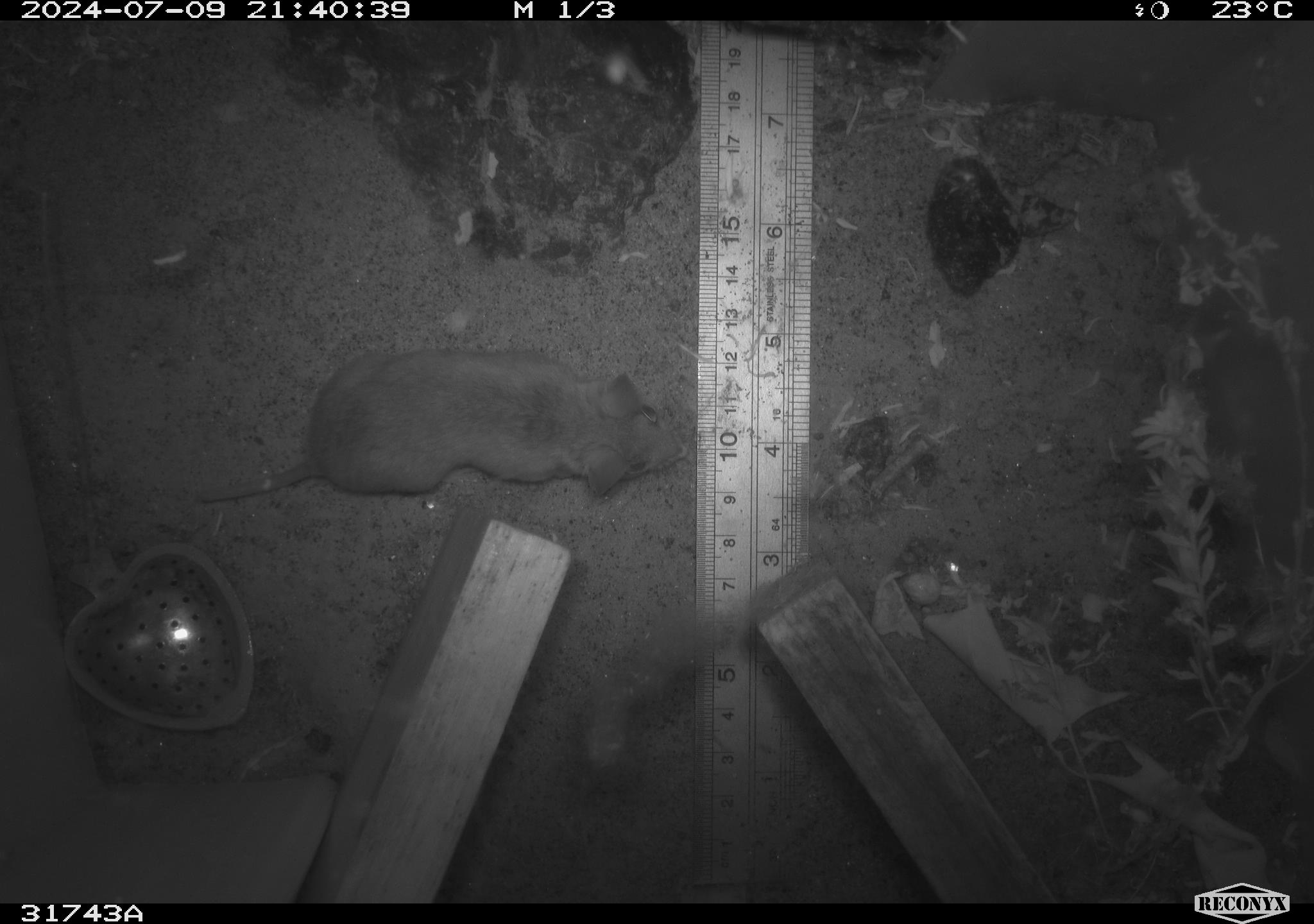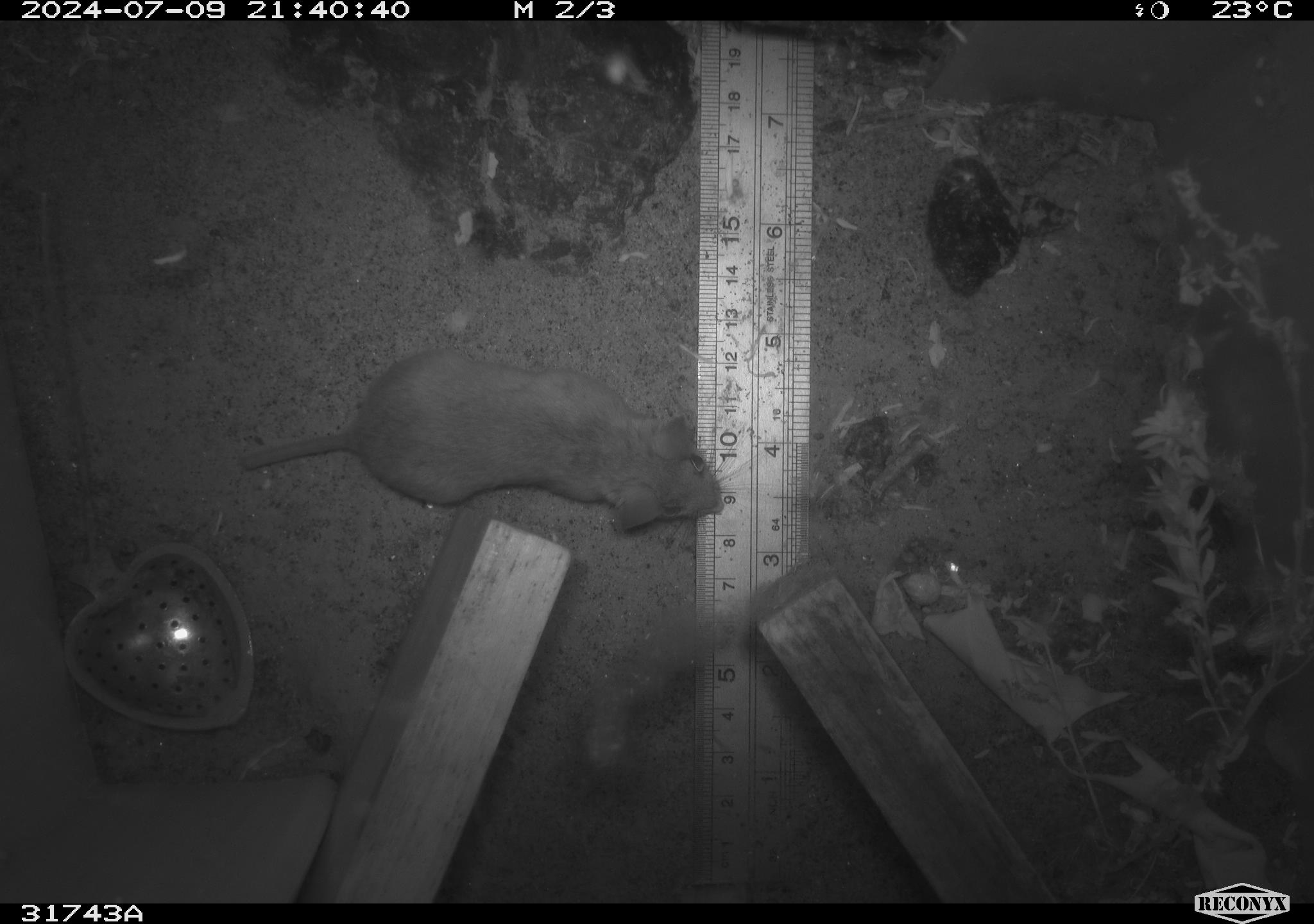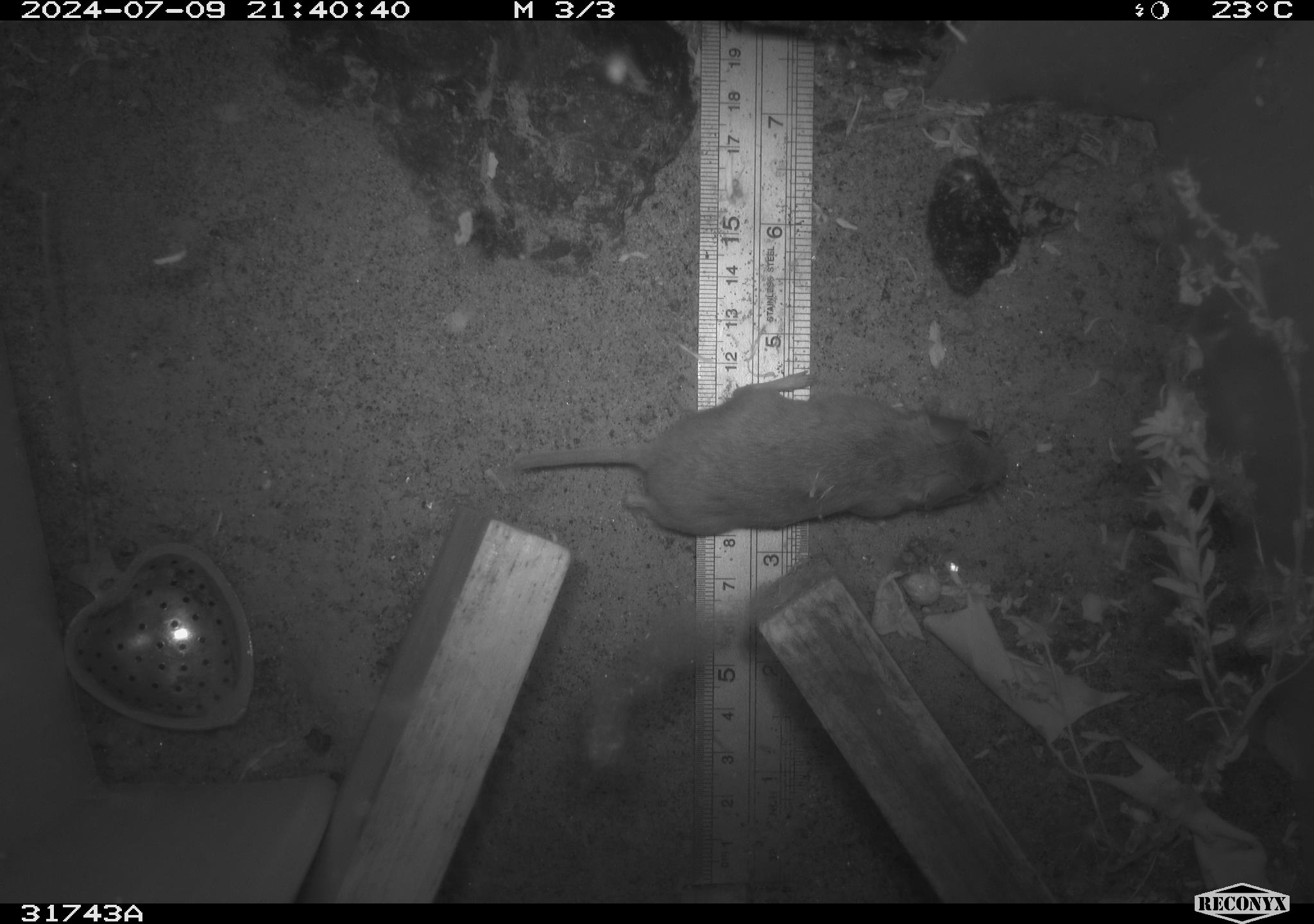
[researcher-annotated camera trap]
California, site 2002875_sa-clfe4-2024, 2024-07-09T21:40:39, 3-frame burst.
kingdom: Animalia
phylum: Chordata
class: Mammalia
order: Rodentia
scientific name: Rodentia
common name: rodent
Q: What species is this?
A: Rodent (Rodentia).